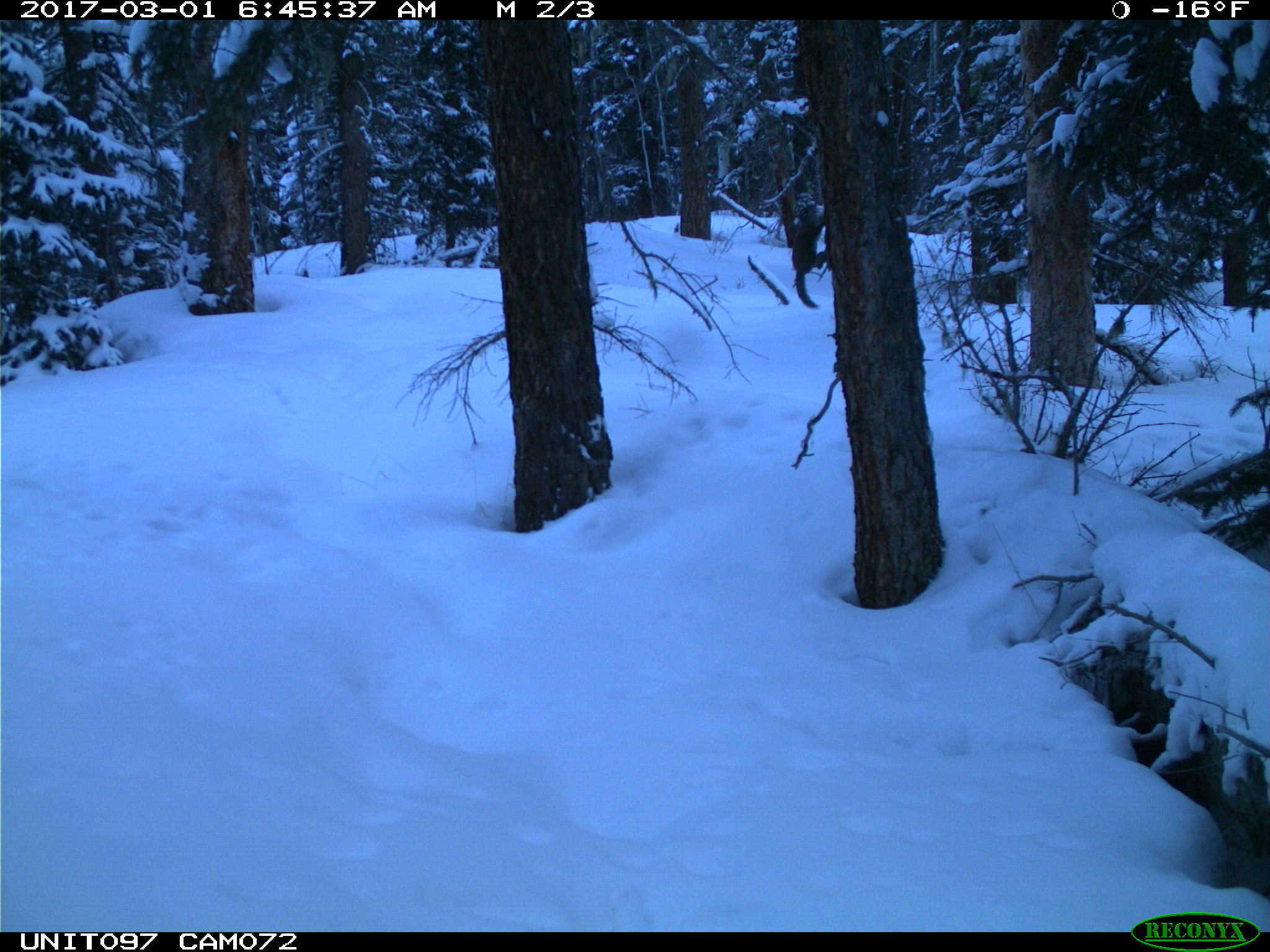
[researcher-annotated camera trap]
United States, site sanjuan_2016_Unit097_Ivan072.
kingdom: Animalia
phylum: Chordata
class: Mammalia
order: Rodentia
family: Sciuridae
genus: Tamiasciurus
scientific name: Tamiasciurus hudsonicus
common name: american red squirrel